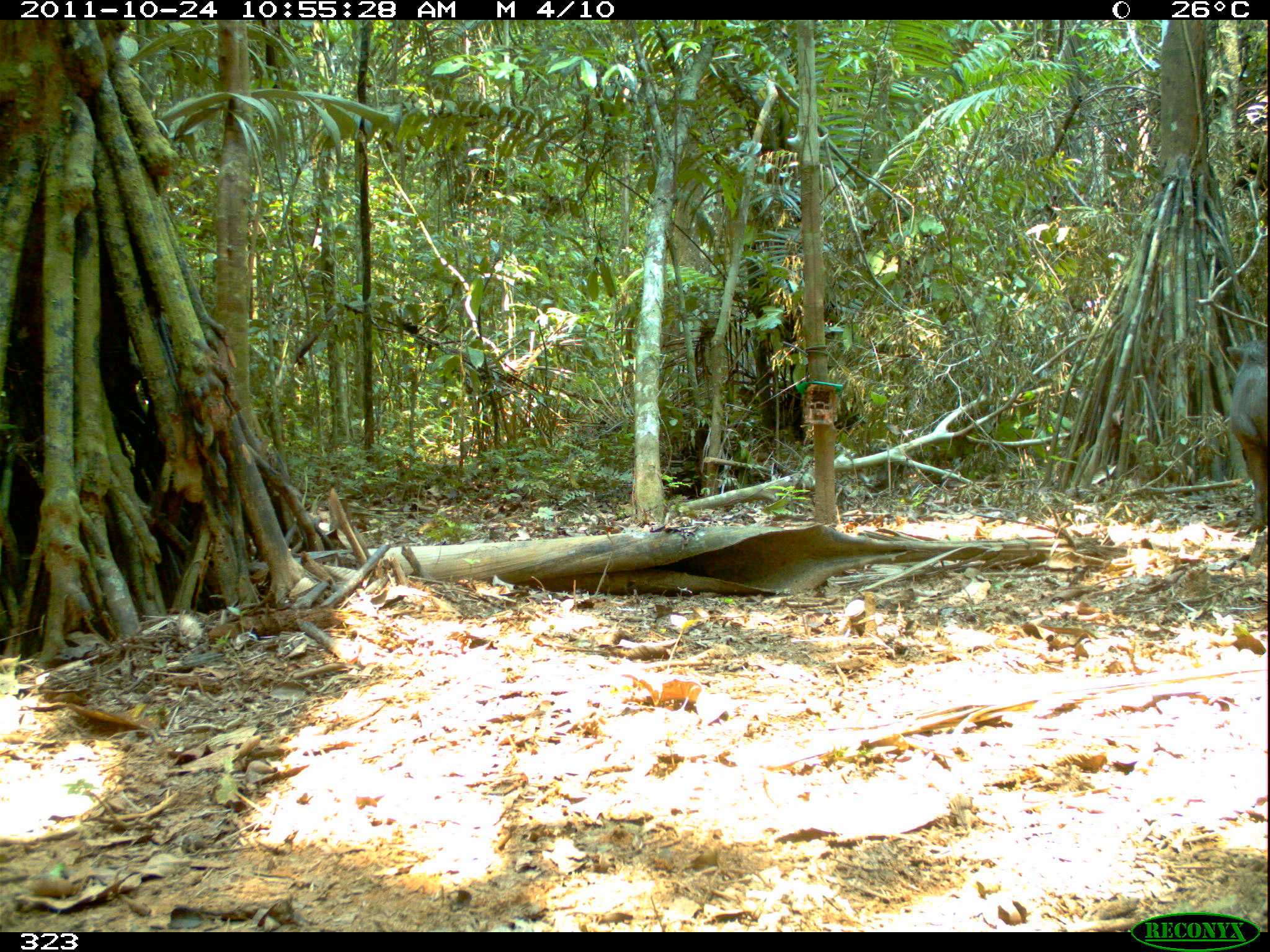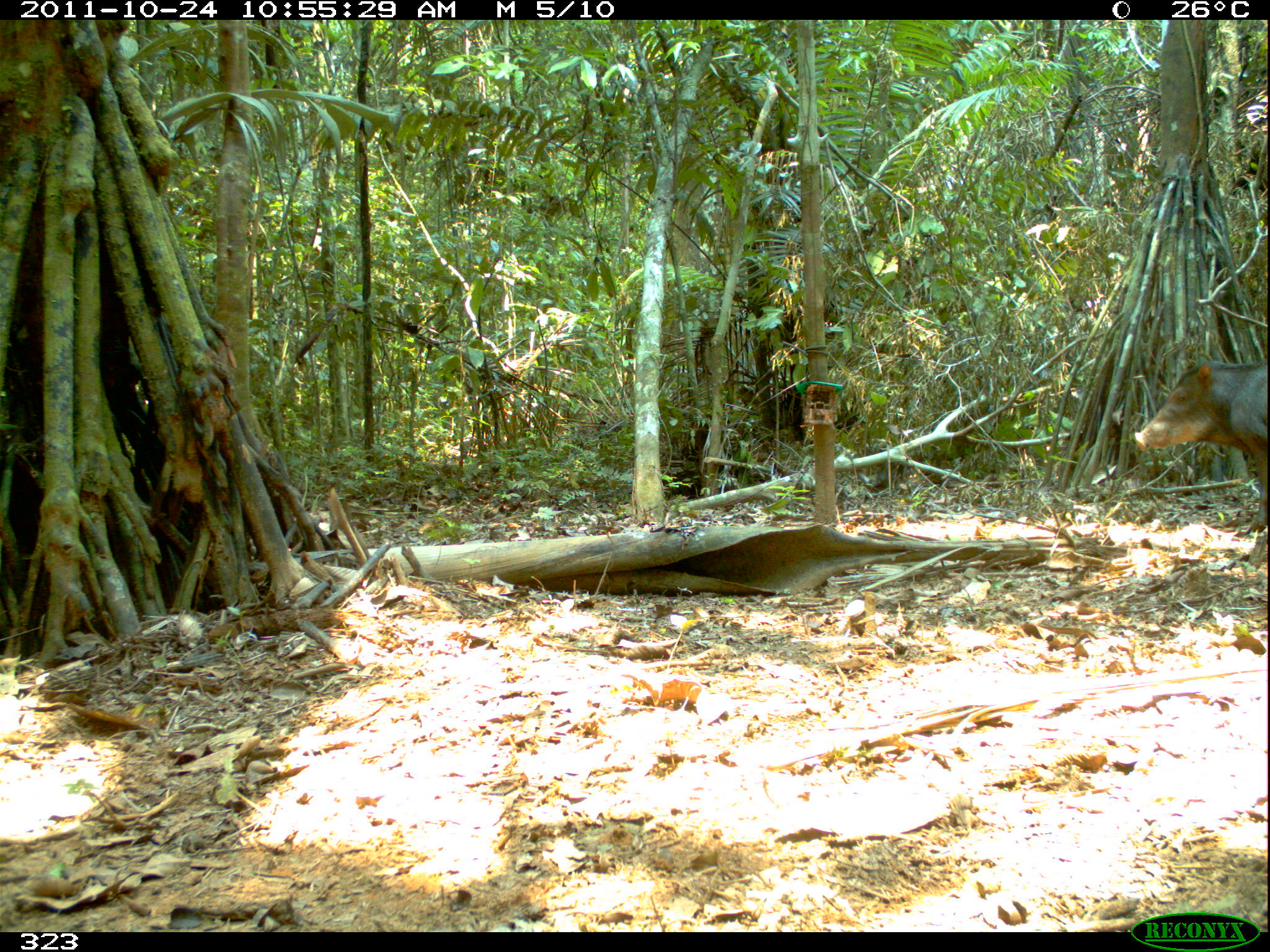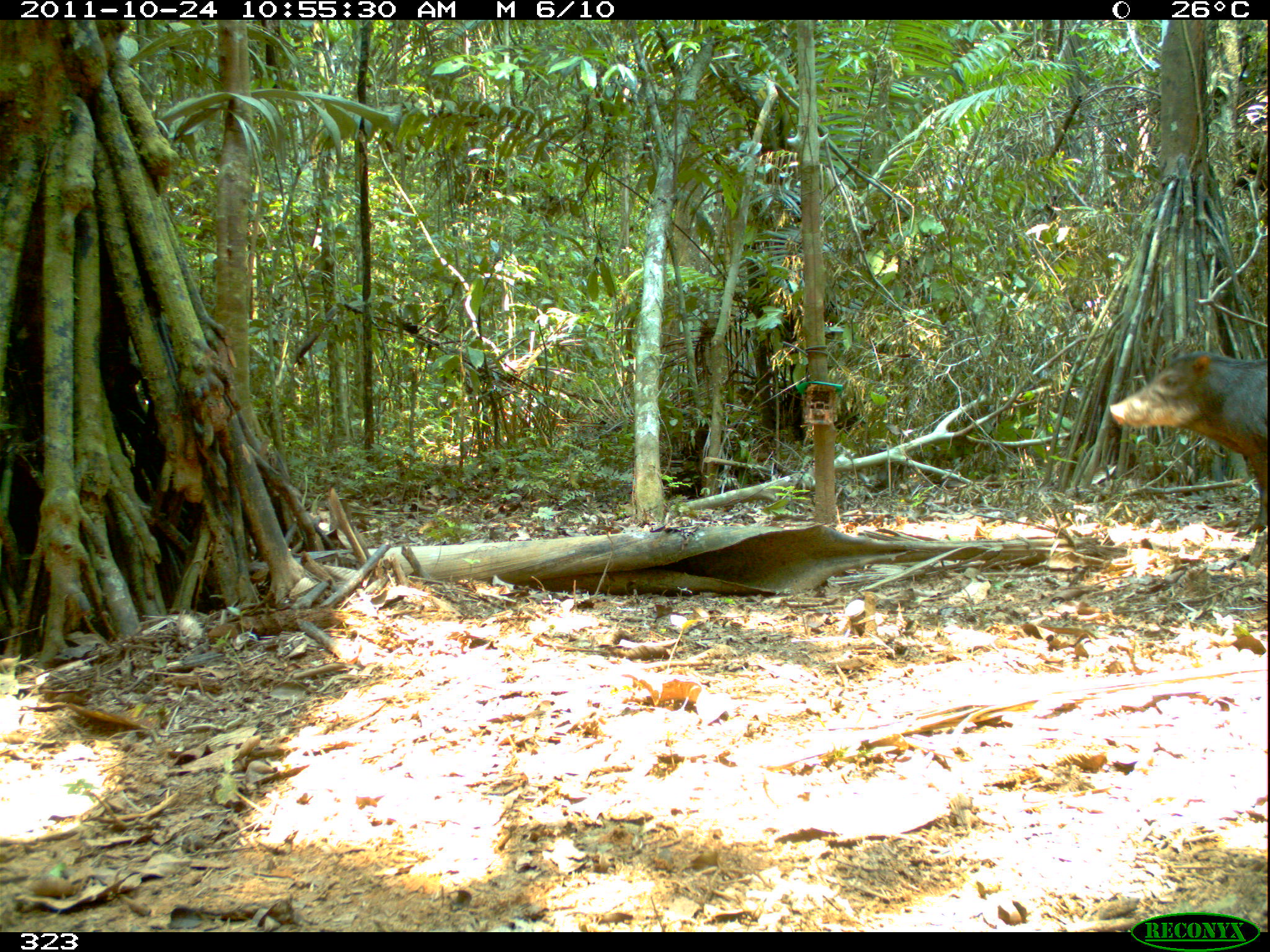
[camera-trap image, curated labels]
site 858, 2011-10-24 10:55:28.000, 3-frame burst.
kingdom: Animalia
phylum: Chordata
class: Mammalia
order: Artiodactyla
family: Tayassuidae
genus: Tayassu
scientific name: Tayassu pecari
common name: white-lipped peccary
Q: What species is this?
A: Tayassu pecari (white-lipped peccary).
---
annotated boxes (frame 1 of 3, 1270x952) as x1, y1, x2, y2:
tayassu pecari: 1222, 336, 1270, 540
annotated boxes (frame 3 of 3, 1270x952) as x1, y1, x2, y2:
tayassu pecari: 1108, 347, 1270, 533